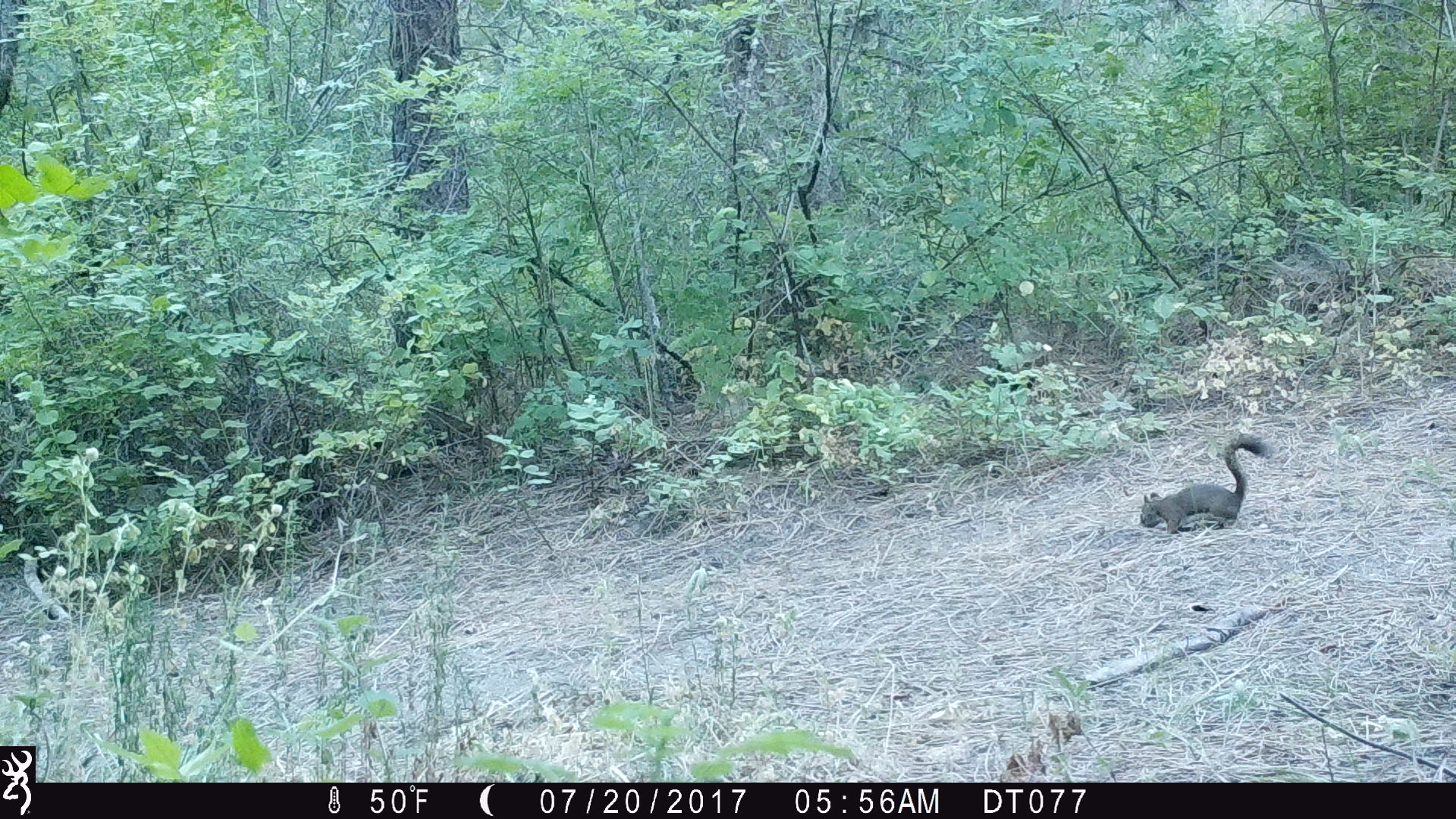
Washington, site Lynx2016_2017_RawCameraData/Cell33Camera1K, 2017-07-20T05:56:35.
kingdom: Animalia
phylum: Chordata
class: Mammalia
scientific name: Mammalia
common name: small mammal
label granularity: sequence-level